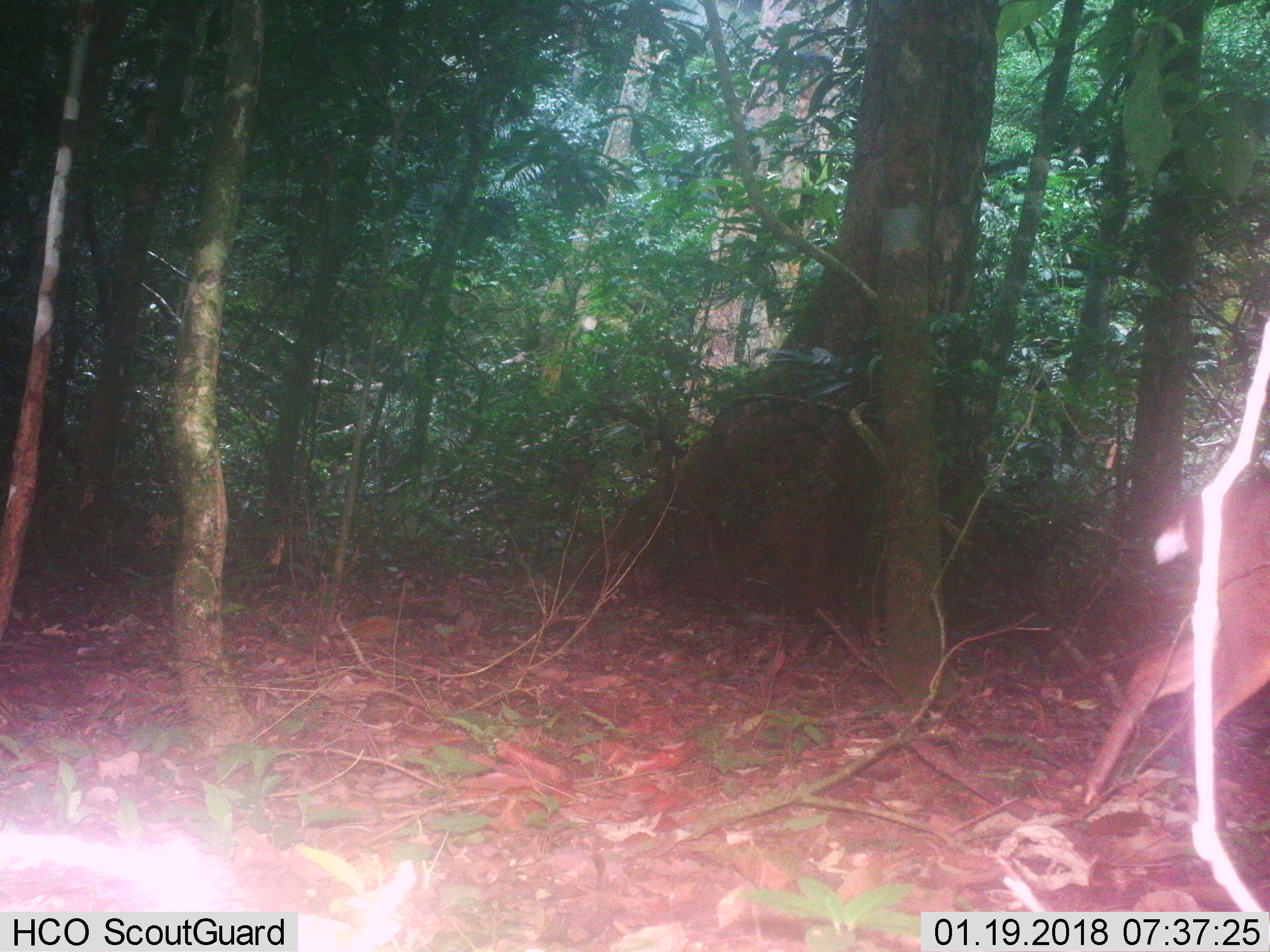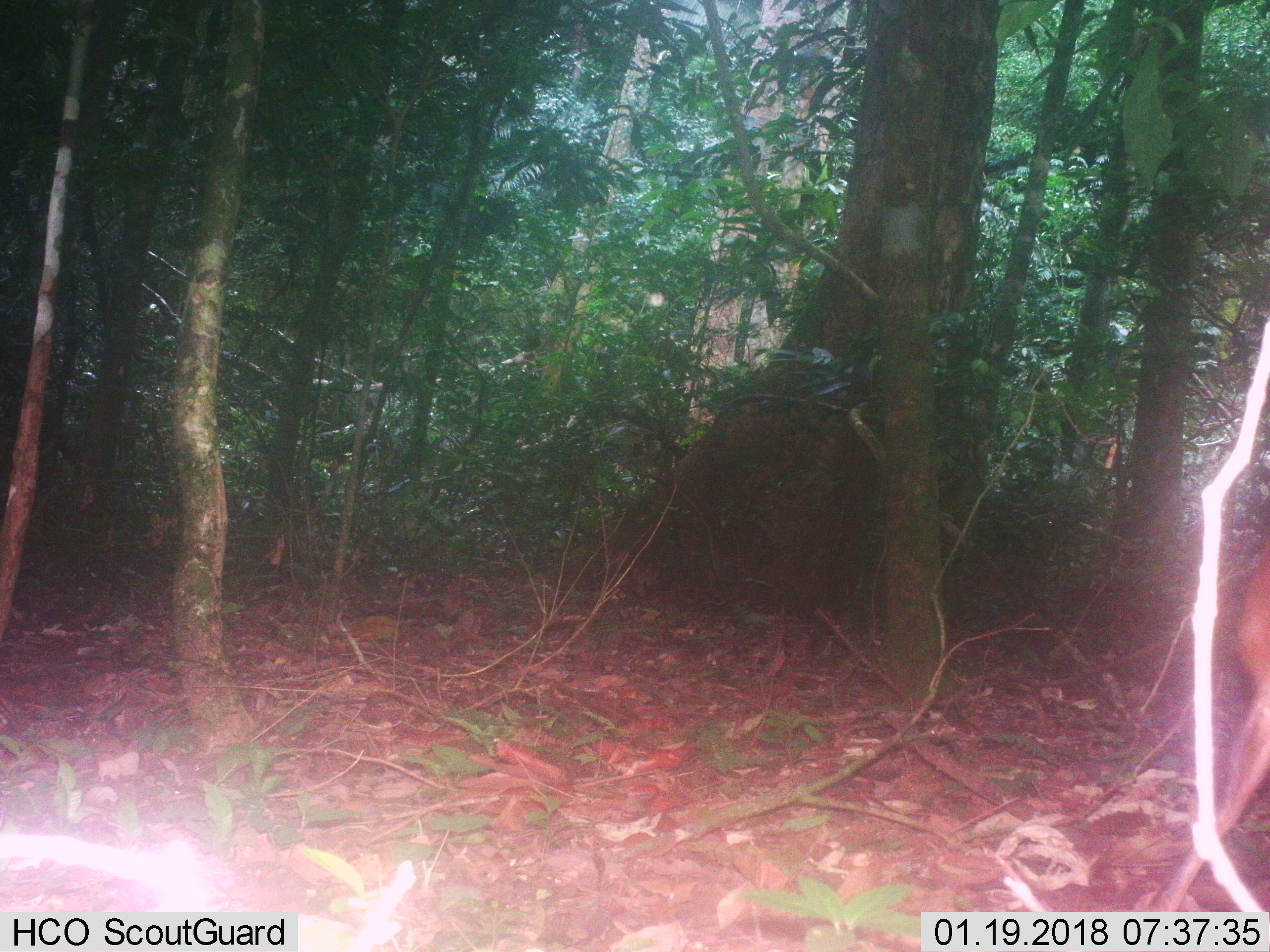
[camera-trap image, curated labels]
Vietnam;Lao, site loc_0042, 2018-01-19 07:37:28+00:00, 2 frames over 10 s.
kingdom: Animalia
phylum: Chordata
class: Mammalia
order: Artiodactyla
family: Cervidae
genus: Muntiacus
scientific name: Muntiacus vuquangensis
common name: large-antlered muntjac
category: large antlered muntjac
Large antlered muntjac (large-antlered muntjac) (Muntiacus vuquangensis). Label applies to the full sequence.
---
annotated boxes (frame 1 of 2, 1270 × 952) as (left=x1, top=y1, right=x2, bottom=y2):
large antlered muntjac: (left=1081, top=473, right=1270, bottom=806)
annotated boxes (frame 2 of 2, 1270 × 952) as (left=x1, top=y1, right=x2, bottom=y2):
large antlered muntjac: (left=1144, top=536, right=1270, bottom=912)